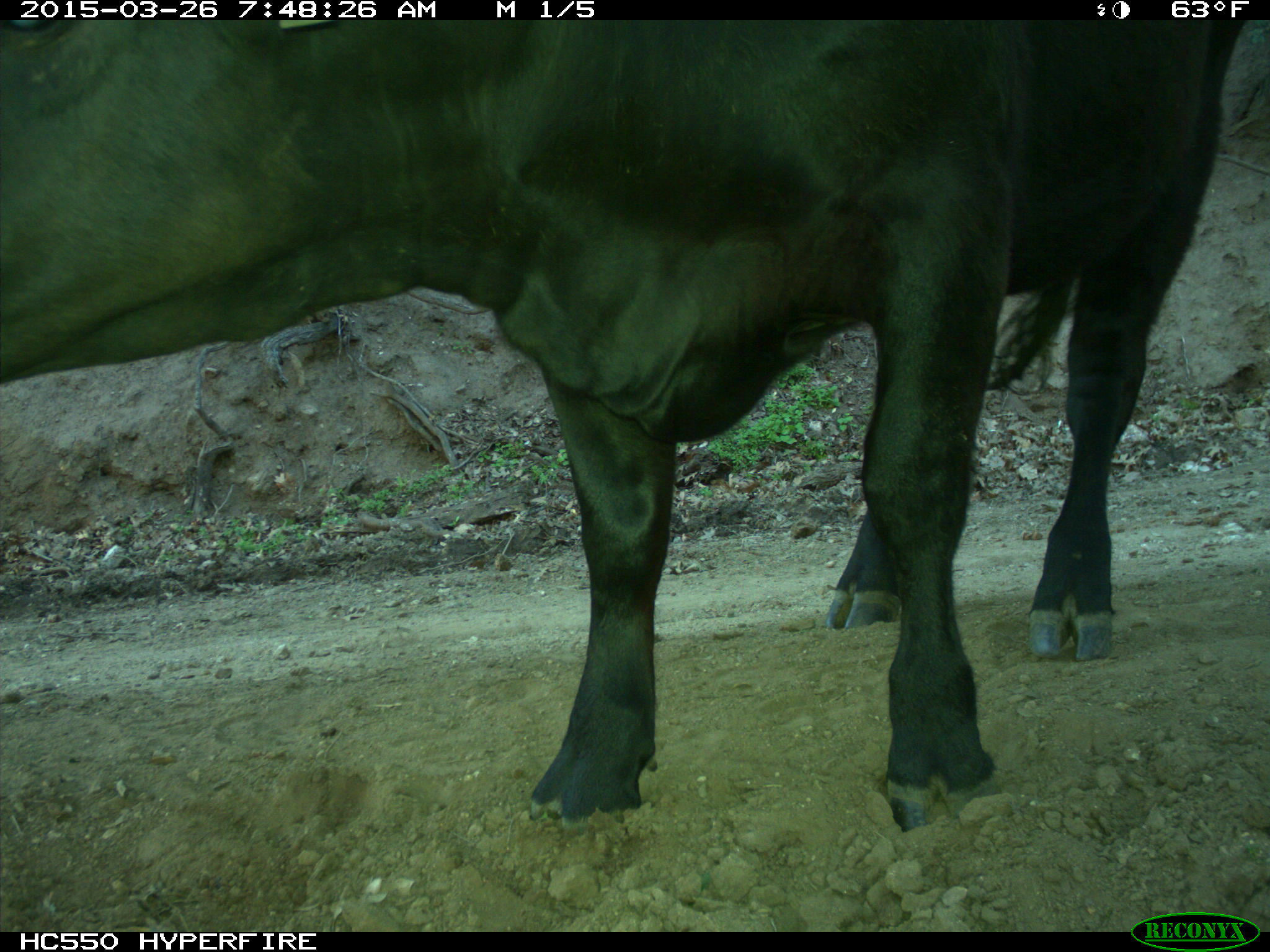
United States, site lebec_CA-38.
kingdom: Animalia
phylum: Chordata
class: Mammalia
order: Artiodactyla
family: Bovidae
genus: Bos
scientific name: Bos taurus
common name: domestic cow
Bos taurus (domestic cow).